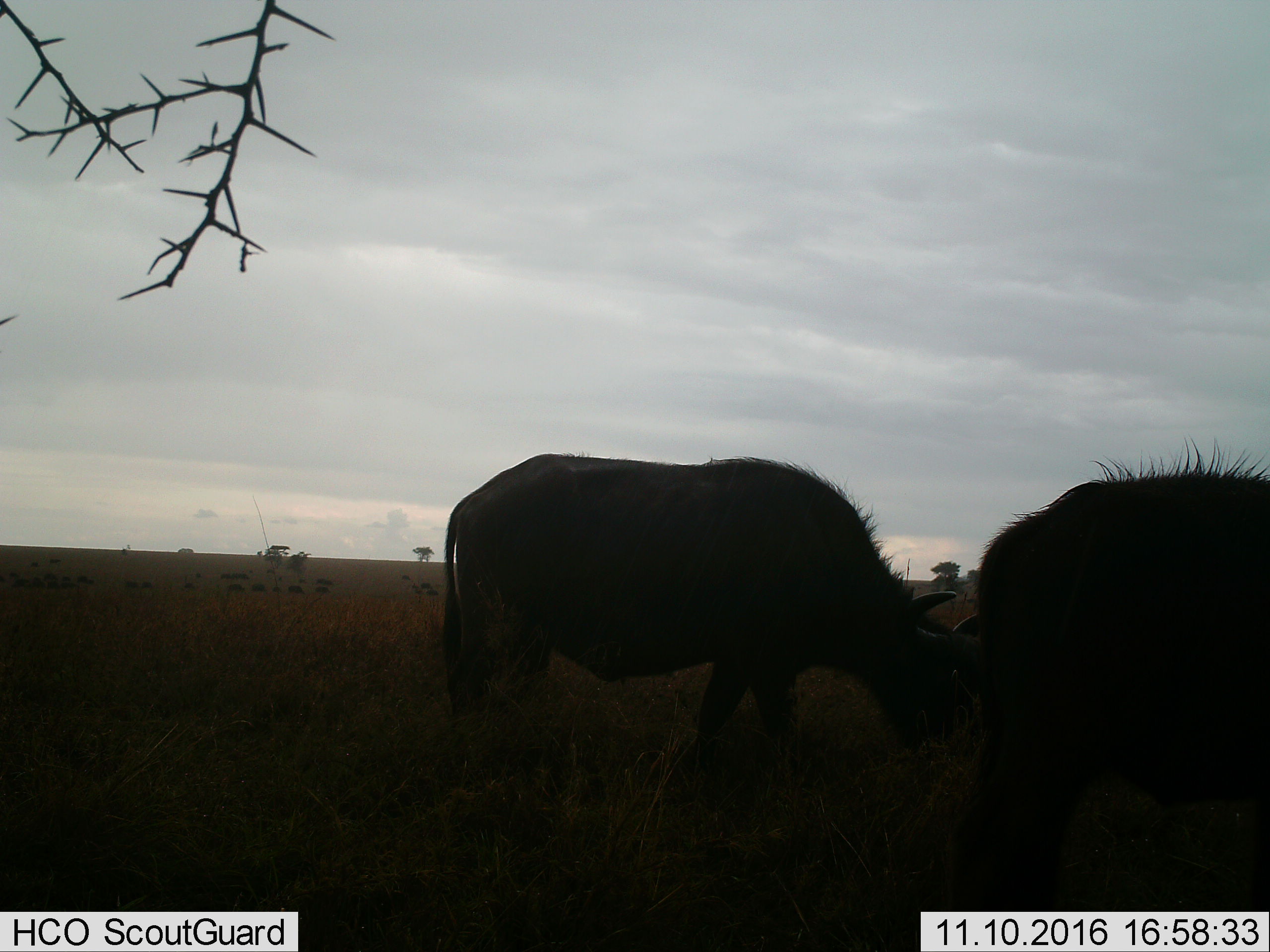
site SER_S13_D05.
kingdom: Animalia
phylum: Chordata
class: Mammalia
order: Artiodactyla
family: Bovidae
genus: Syncerus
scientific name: Syncerus caffer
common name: african buffalo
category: buffalo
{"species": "buffalo (african buffalo) (Syncerus caffer)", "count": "2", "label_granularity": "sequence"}